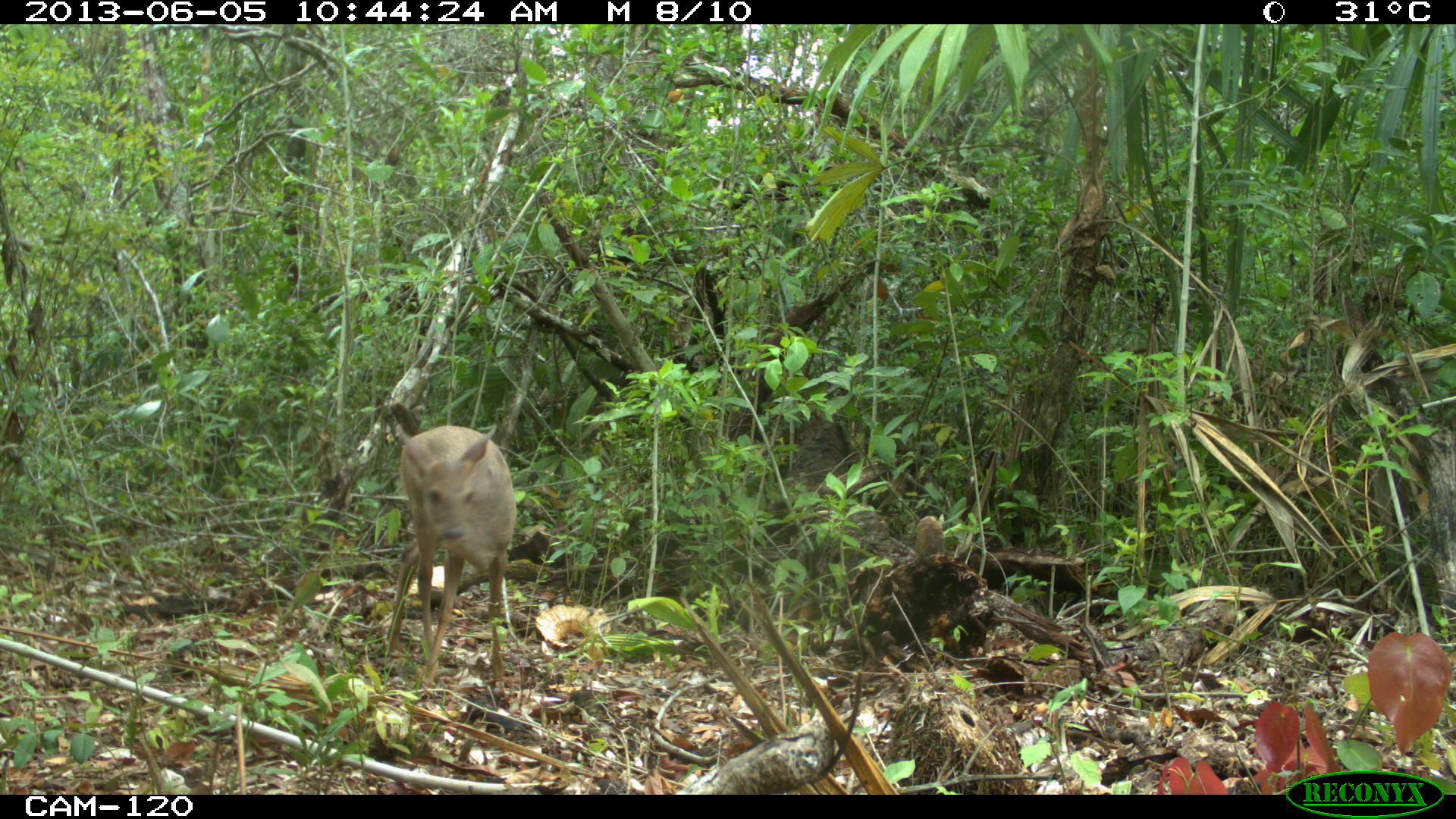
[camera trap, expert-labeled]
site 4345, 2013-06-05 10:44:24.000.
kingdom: Animalia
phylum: Chordata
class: Mammalia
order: Artiodactyla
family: Cervidae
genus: Odocoileus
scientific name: Odocoileus pandora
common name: yucatán brown brocket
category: mazama pandora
Mazama pandora (yucatán brown brocket) (Odocoileus pandora), count 1, sex female.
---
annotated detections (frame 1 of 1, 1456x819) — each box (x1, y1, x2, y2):
mazama pandora: (386, 422, 518, 694)